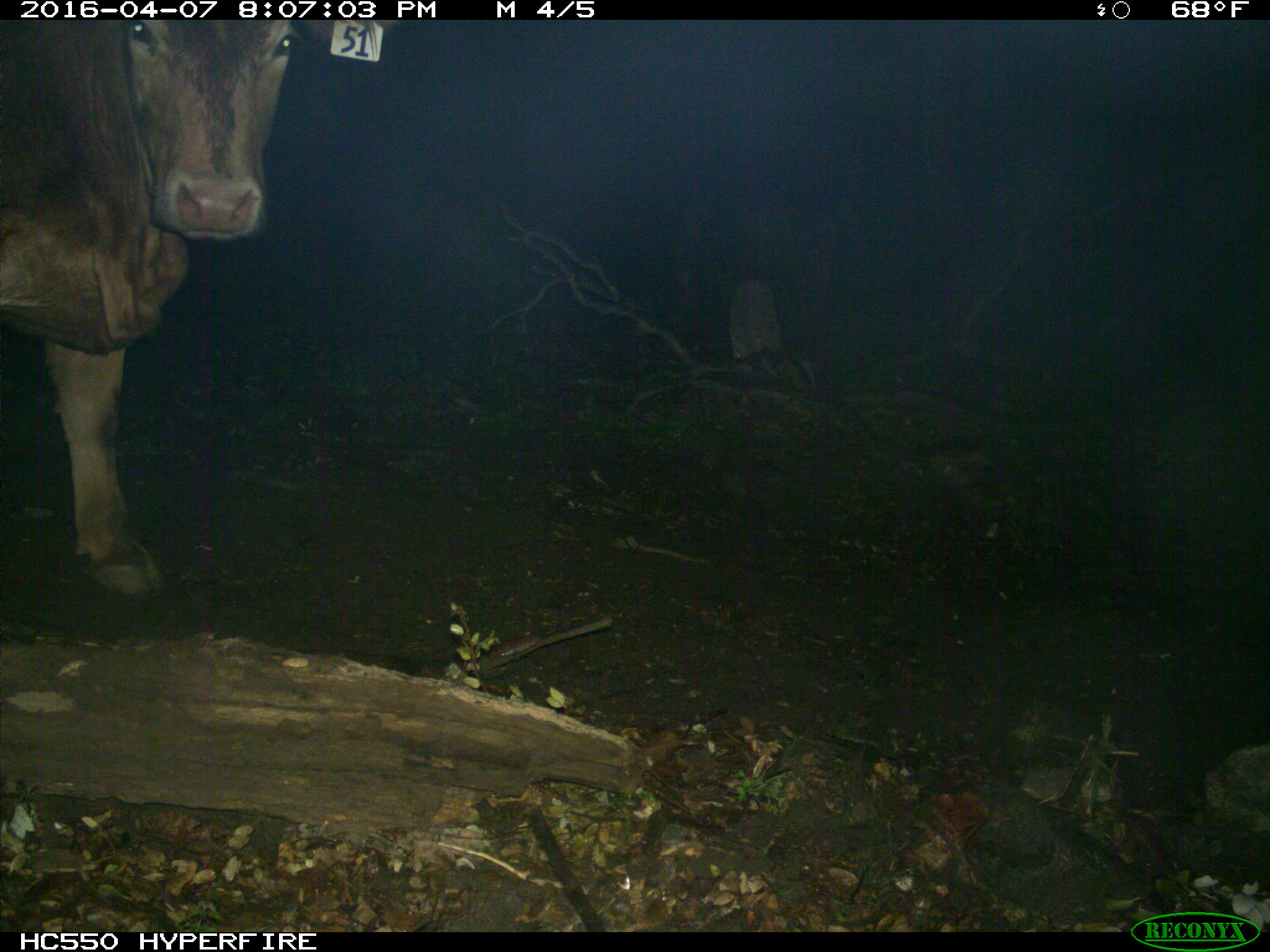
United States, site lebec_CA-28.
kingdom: Animalia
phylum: Chordata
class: Mammalia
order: Artiodactyla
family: Bovidae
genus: Bos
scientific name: Bos taurus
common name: domestic cow